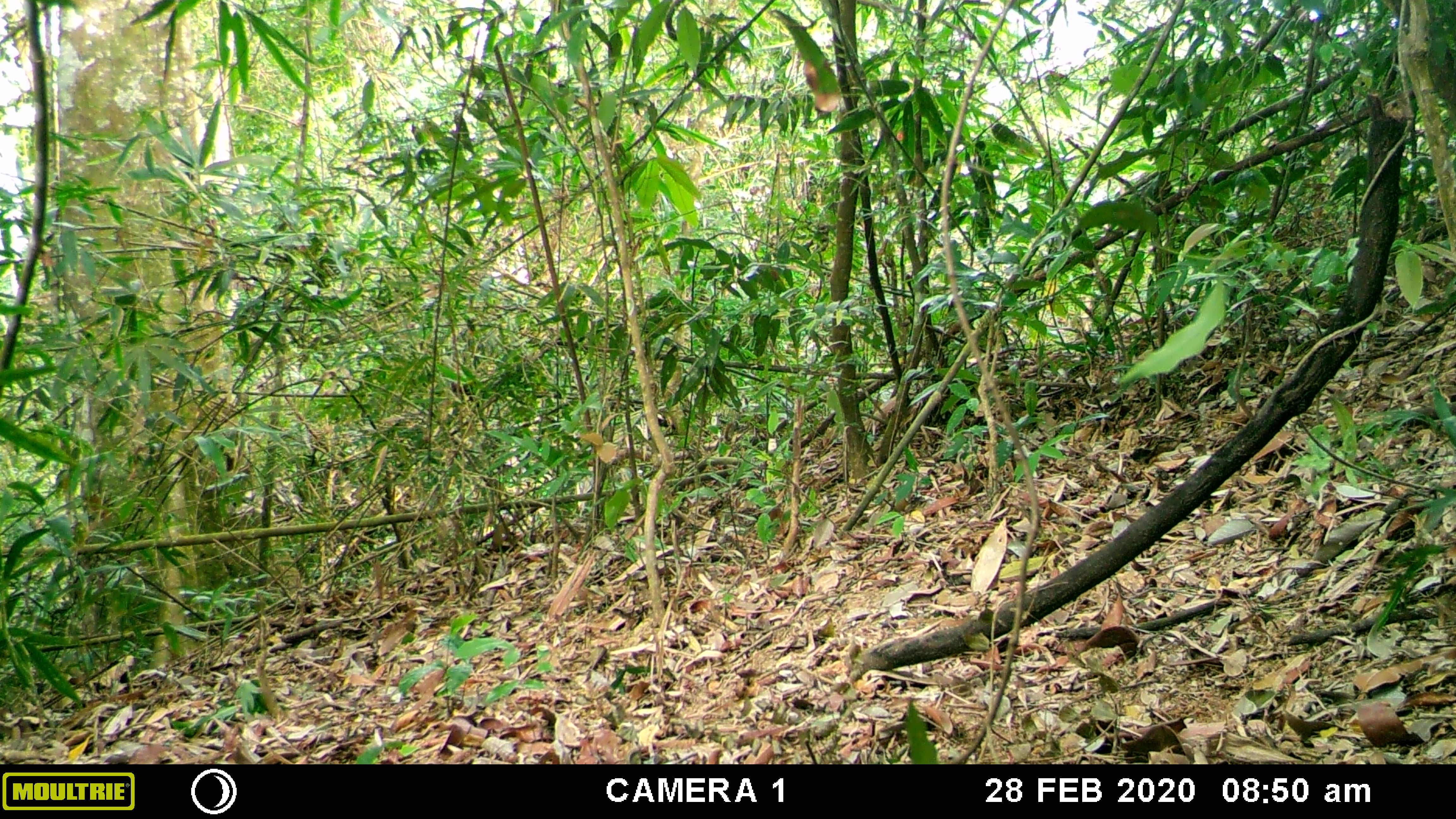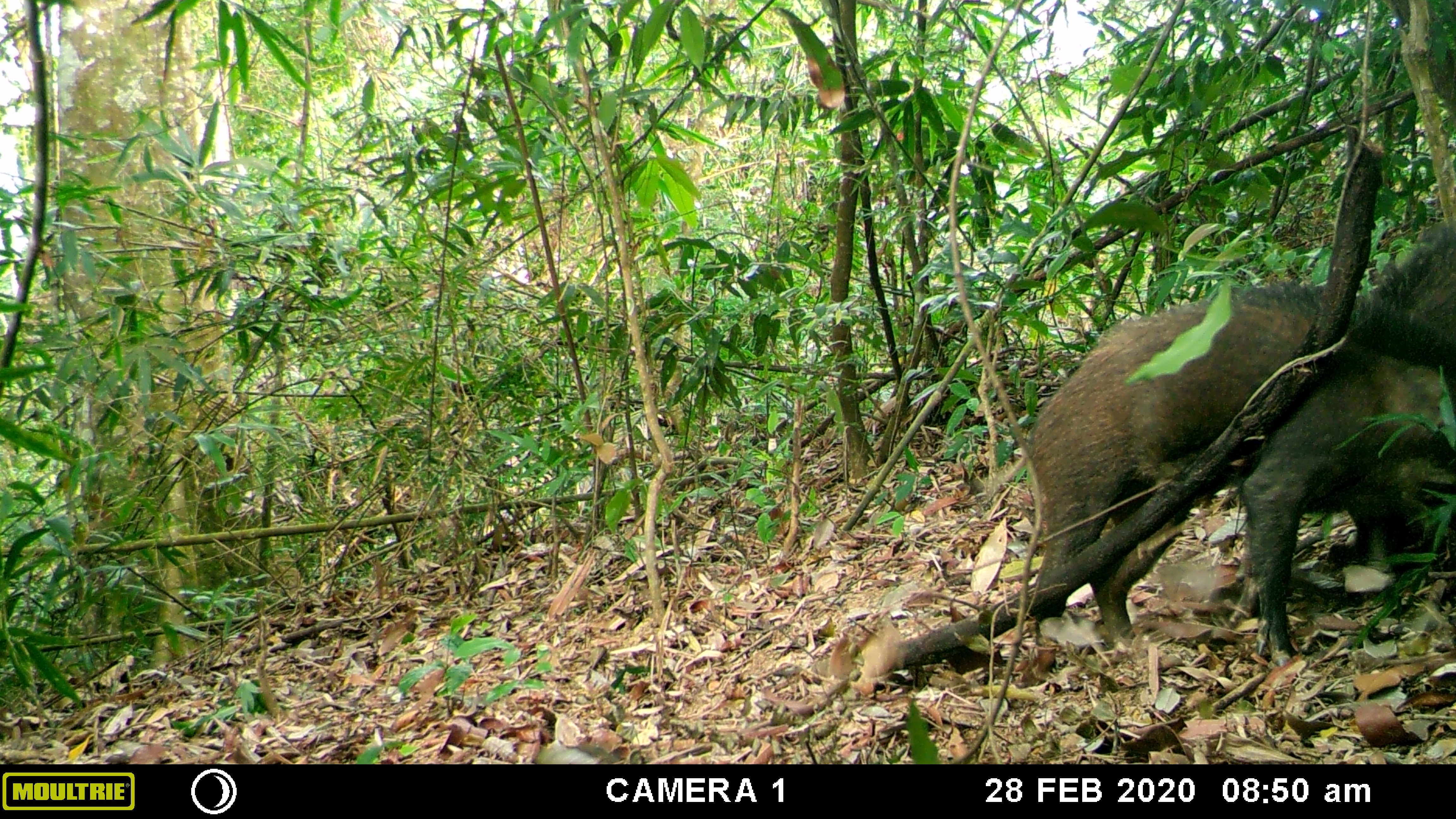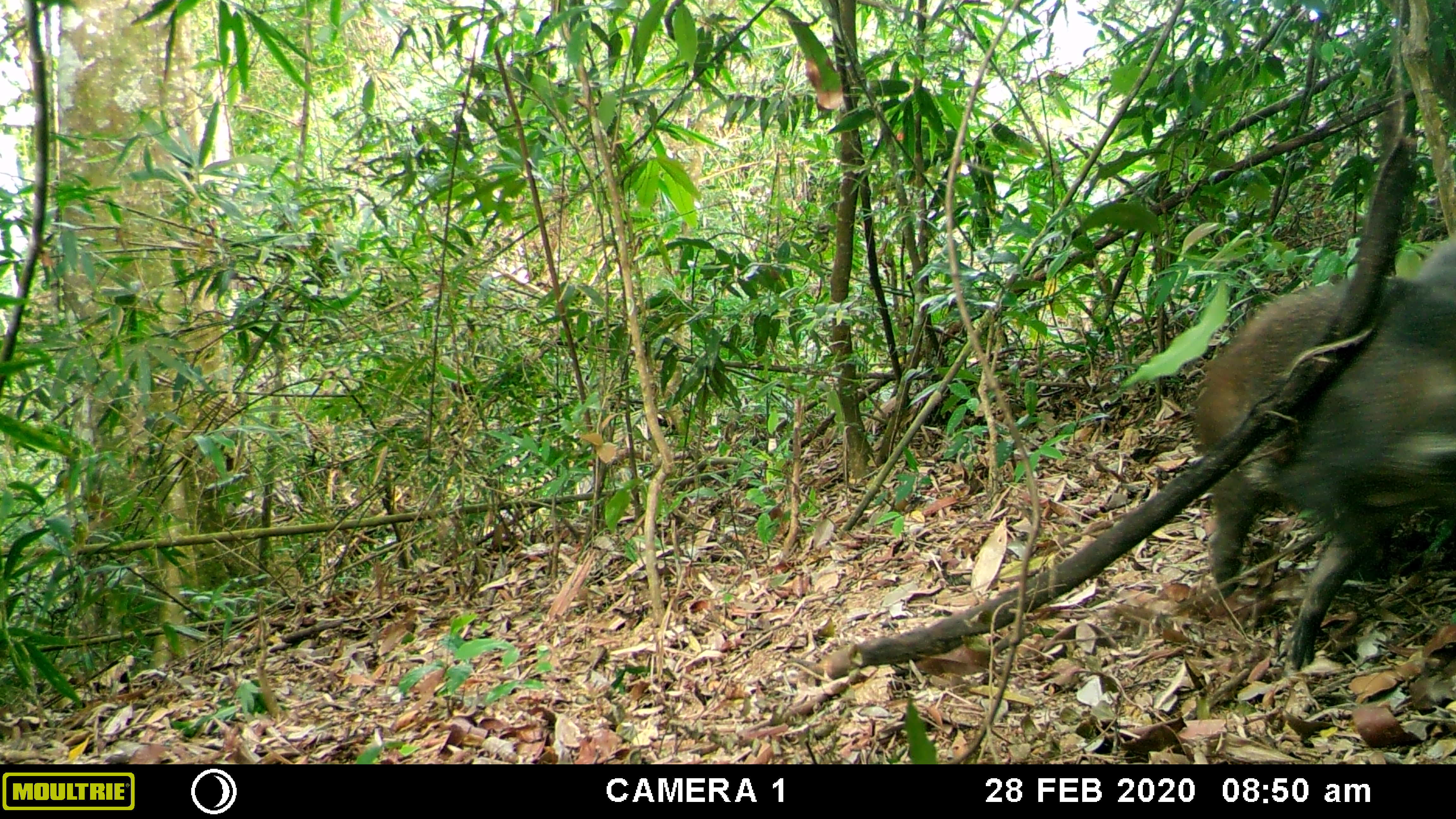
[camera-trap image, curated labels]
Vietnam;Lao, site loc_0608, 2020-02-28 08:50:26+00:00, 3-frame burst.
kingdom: Animalia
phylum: Chordata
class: Mammalia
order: Artiodactyla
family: Suidae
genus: Sus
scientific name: Sus scrofa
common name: eurasian wild pig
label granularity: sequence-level